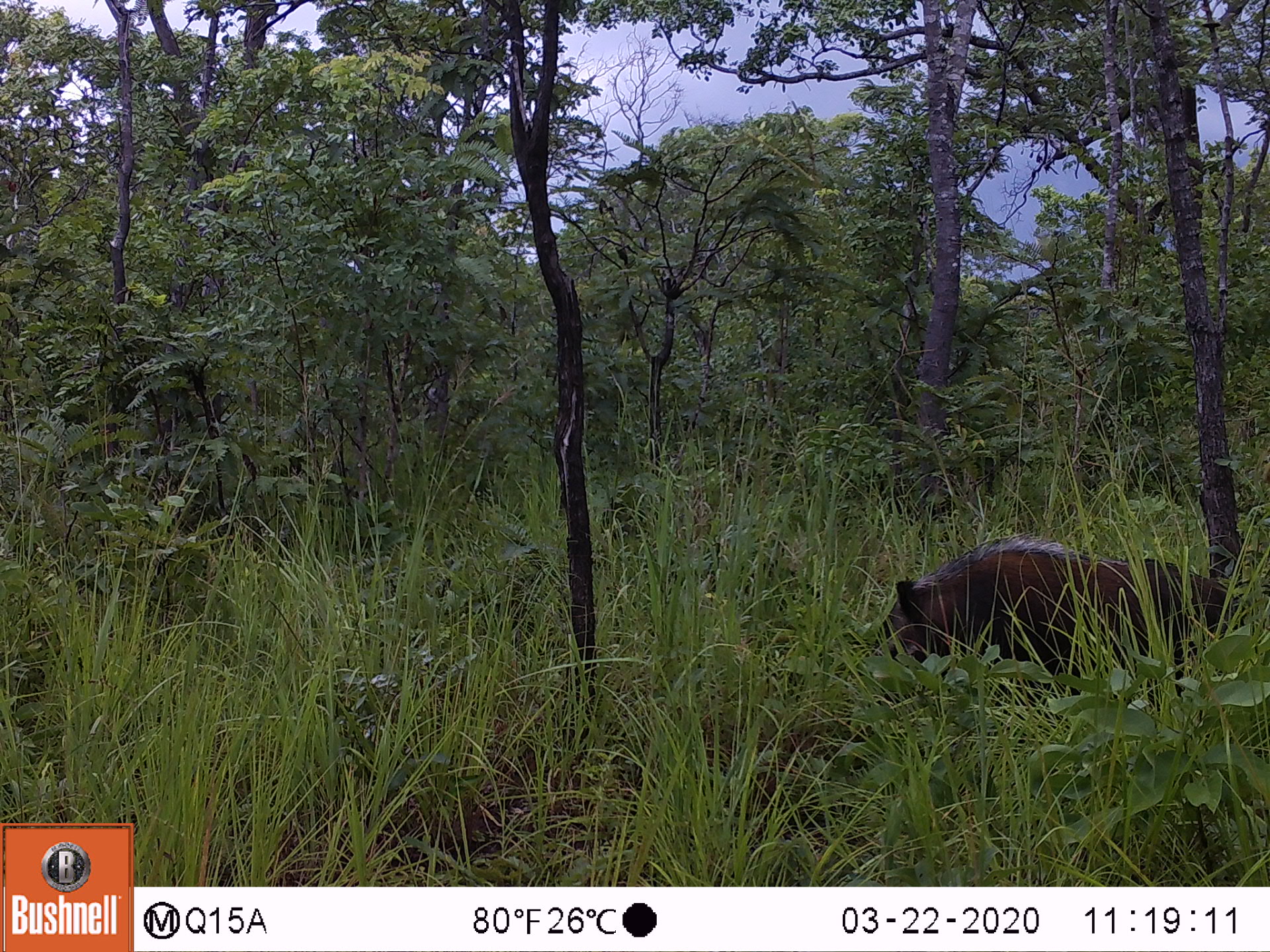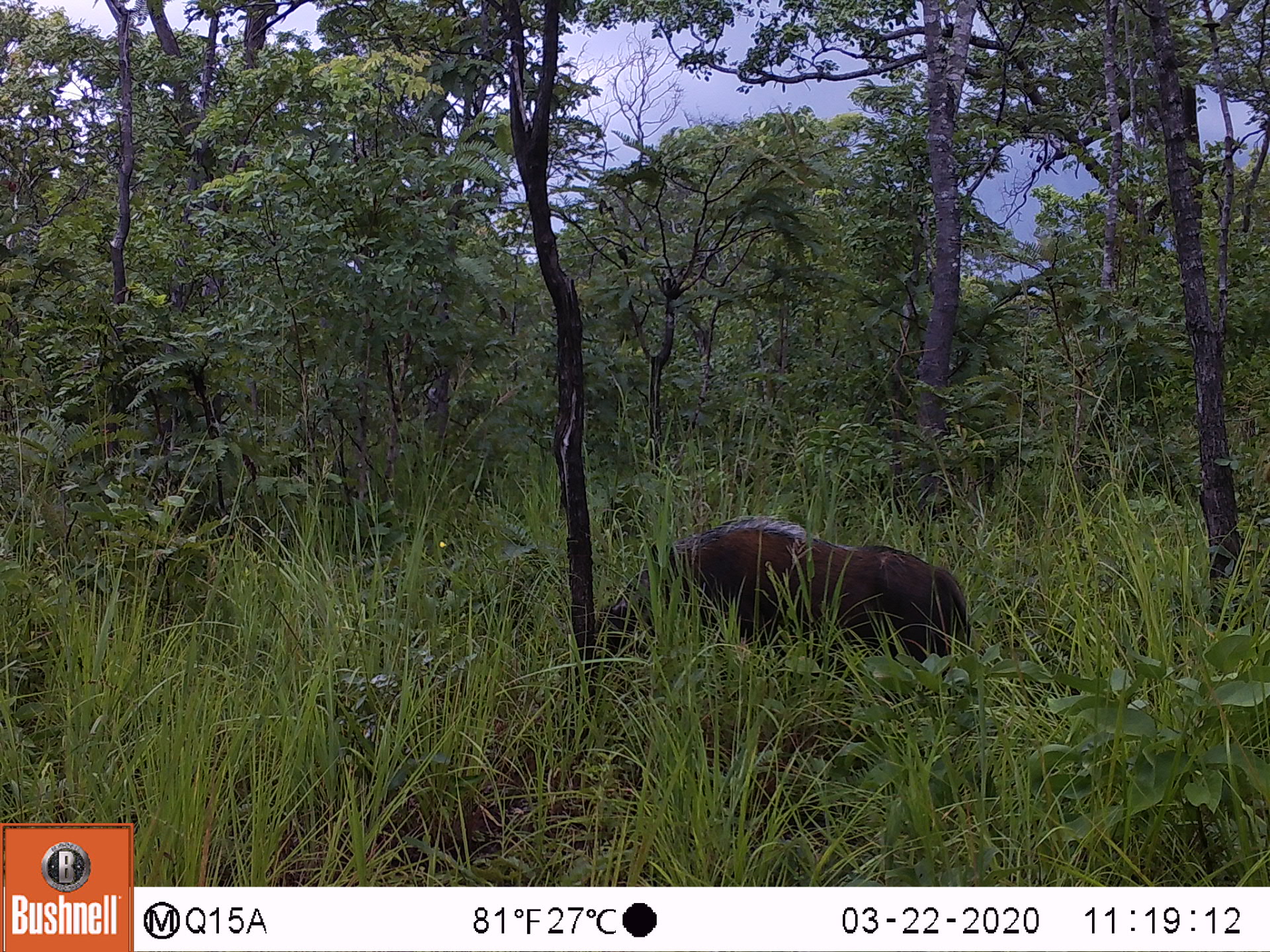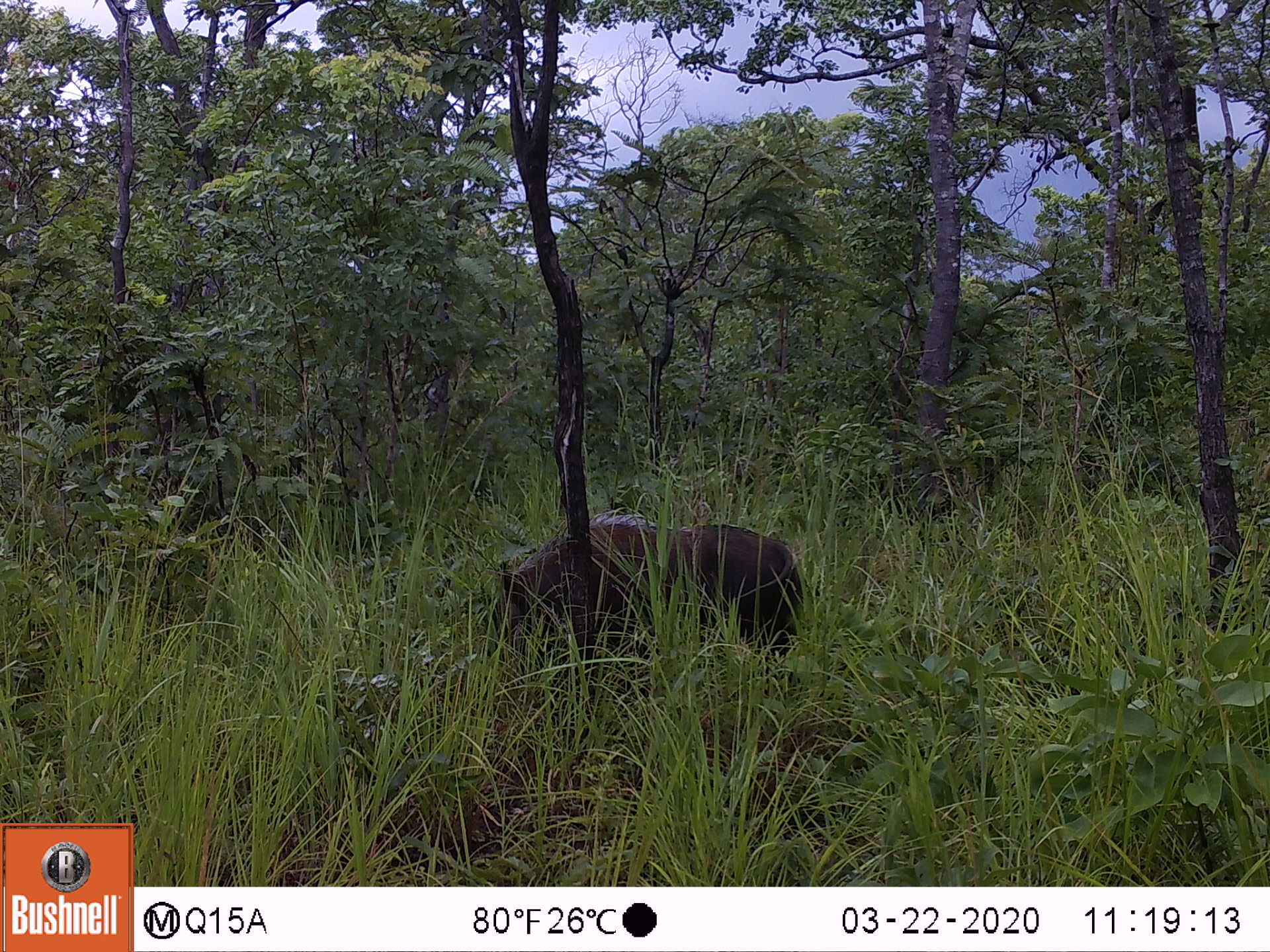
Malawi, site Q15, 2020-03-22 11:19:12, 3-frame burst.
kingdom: Animalia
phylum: Chordata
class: Mammalia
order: Artiodactyla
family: Suidae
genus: Potamochoerus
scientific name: Potamochoerus larvatus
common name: bushpig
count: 1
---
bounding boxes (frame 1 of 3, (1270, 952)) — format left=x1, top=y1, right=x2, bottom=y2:
bushpig: left=859, top=536, right=1240, bottom=693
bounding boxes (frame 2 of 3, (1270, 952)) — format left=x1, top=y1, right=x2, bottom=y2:
bushpig: left=593, top=515, right=977, bottom=674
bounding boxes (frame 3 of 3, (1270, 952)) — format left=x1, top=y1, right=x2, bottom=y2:
bushpig: left=492, top=509, right=811, bottom=671